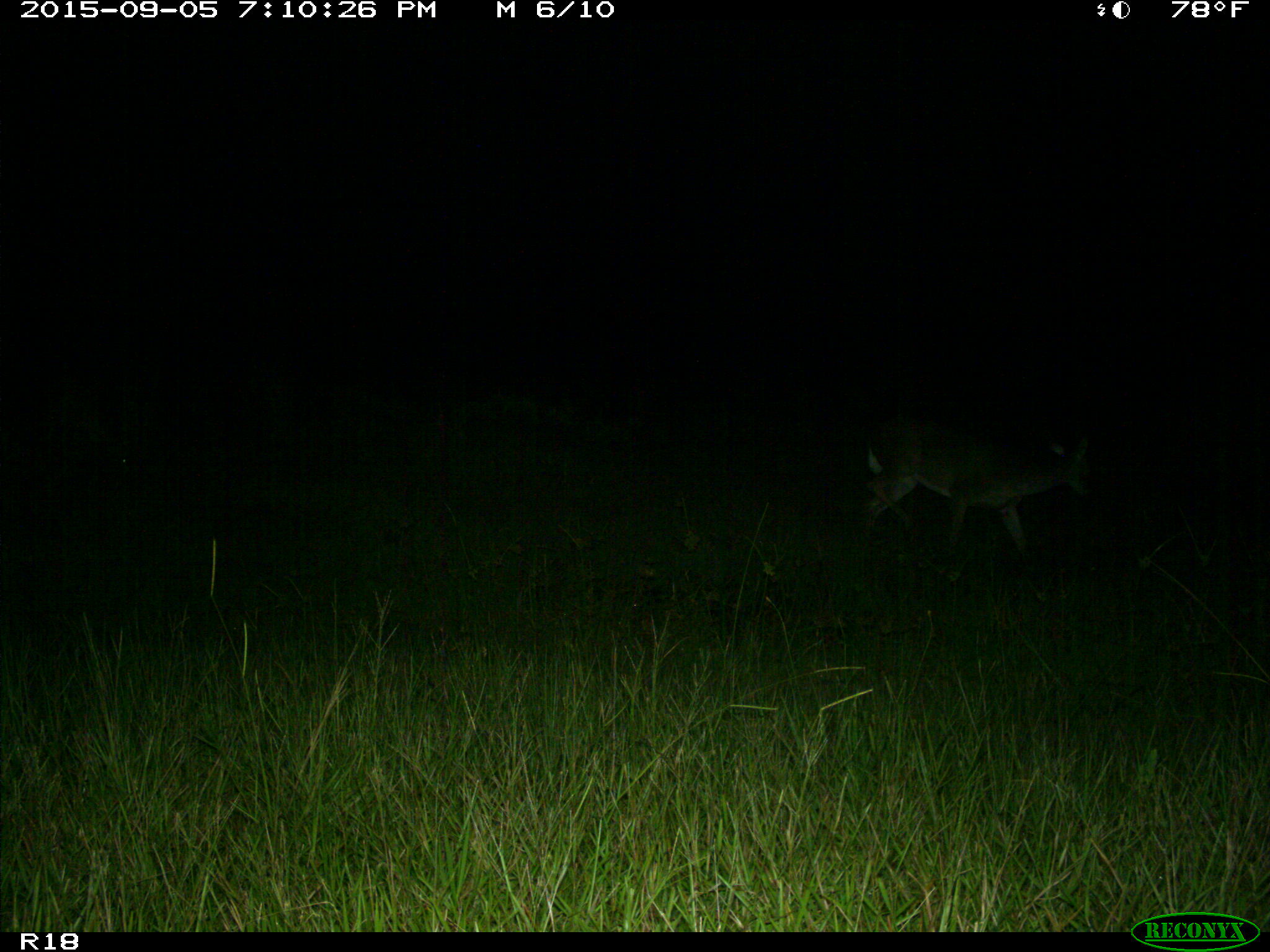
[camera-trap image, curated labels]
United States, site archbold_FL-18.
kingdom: Animalia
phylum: Chordata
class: Mammalia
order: Artiodactyla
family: Cervidae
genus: Odocoileus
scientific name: Odocoileus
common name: deer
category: unidentified deer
Unidentified deer (deer) (Odocoileus).